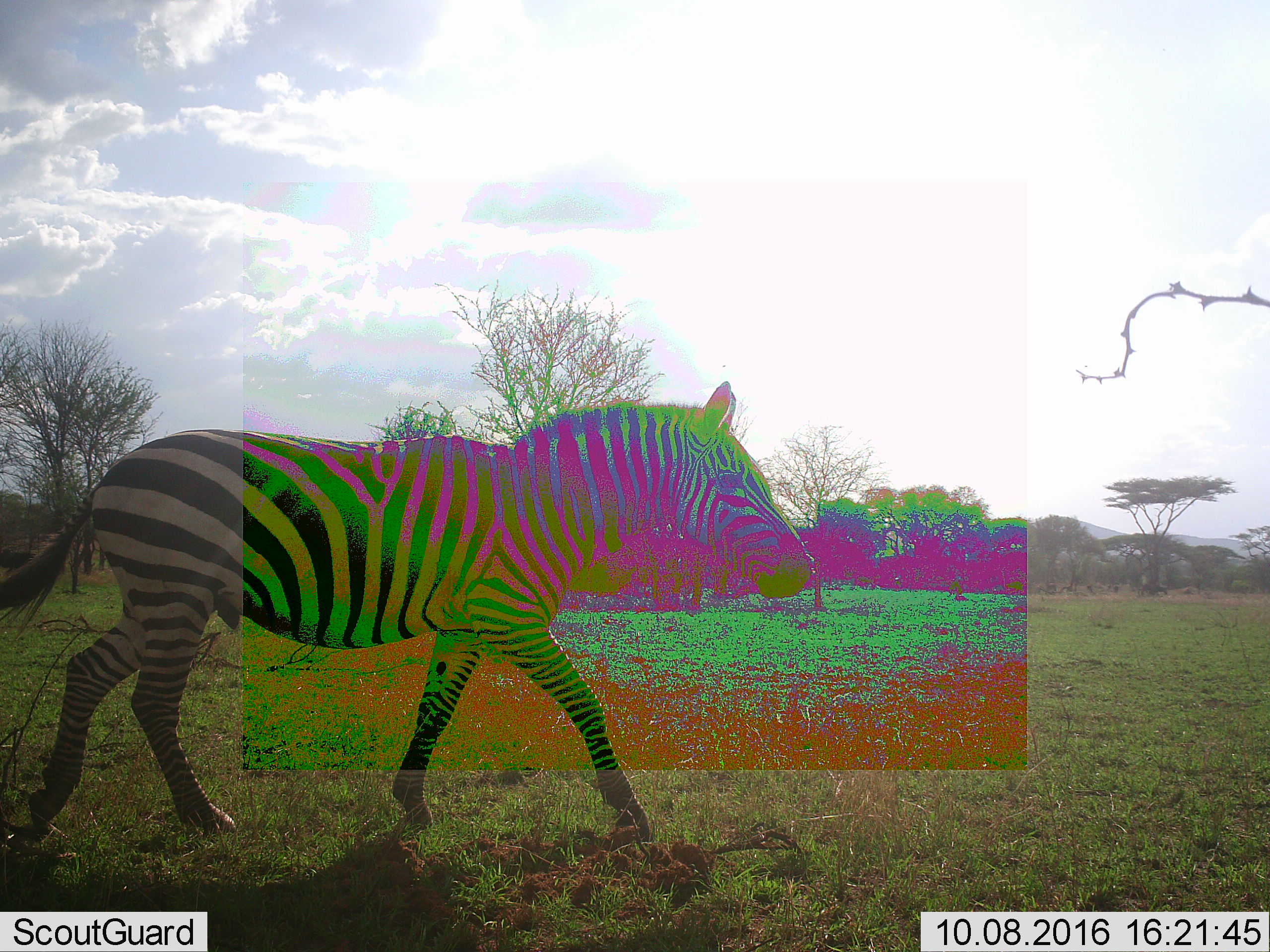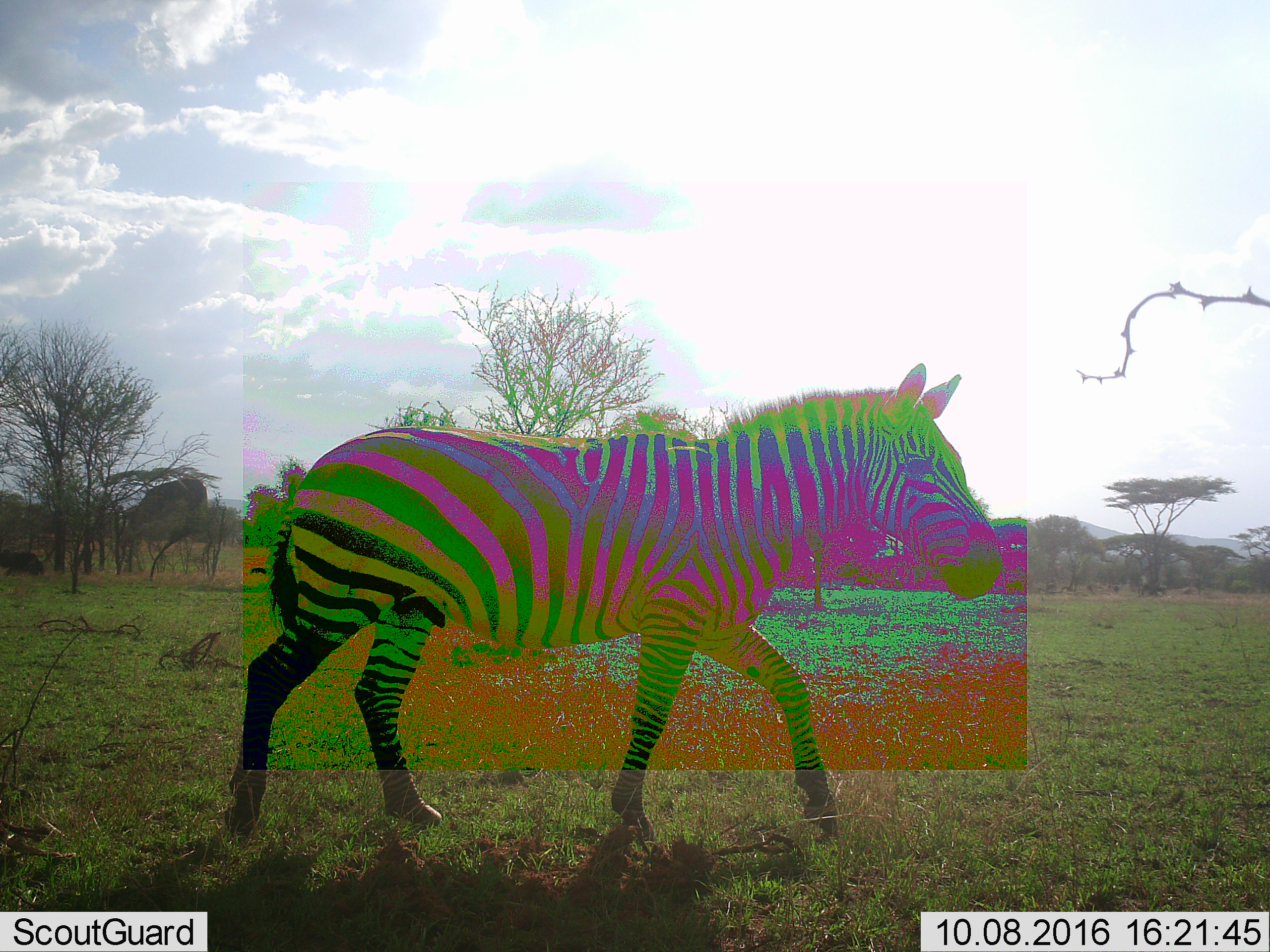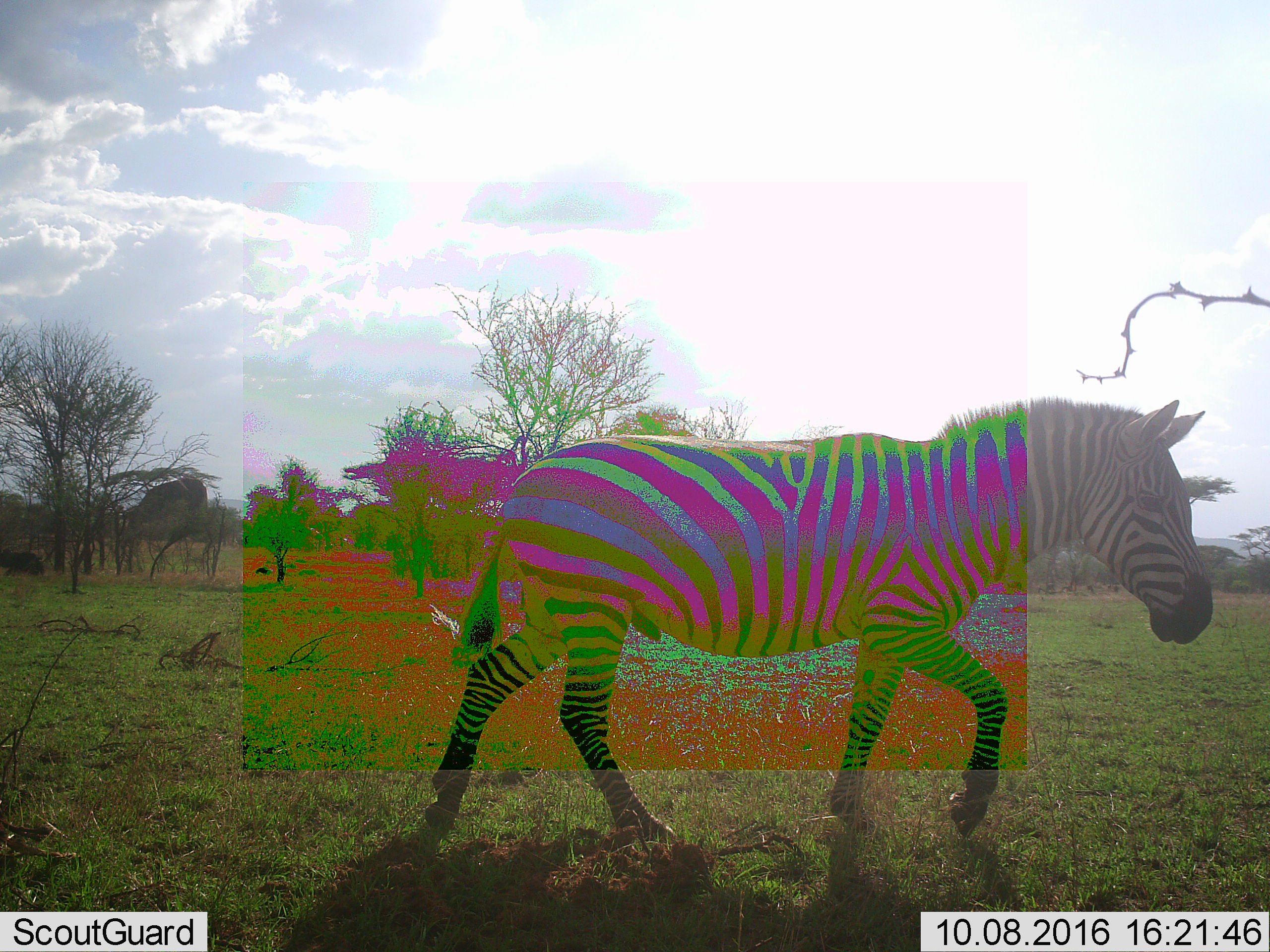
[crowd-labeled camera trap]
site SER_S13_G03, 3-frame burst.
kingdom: Animalia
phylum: Chordata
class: Mammalia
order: Perissodactyla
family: Equidae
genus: Equus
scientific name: Equus quagga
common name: plains zebra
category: zebraplains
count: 1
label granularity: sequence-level